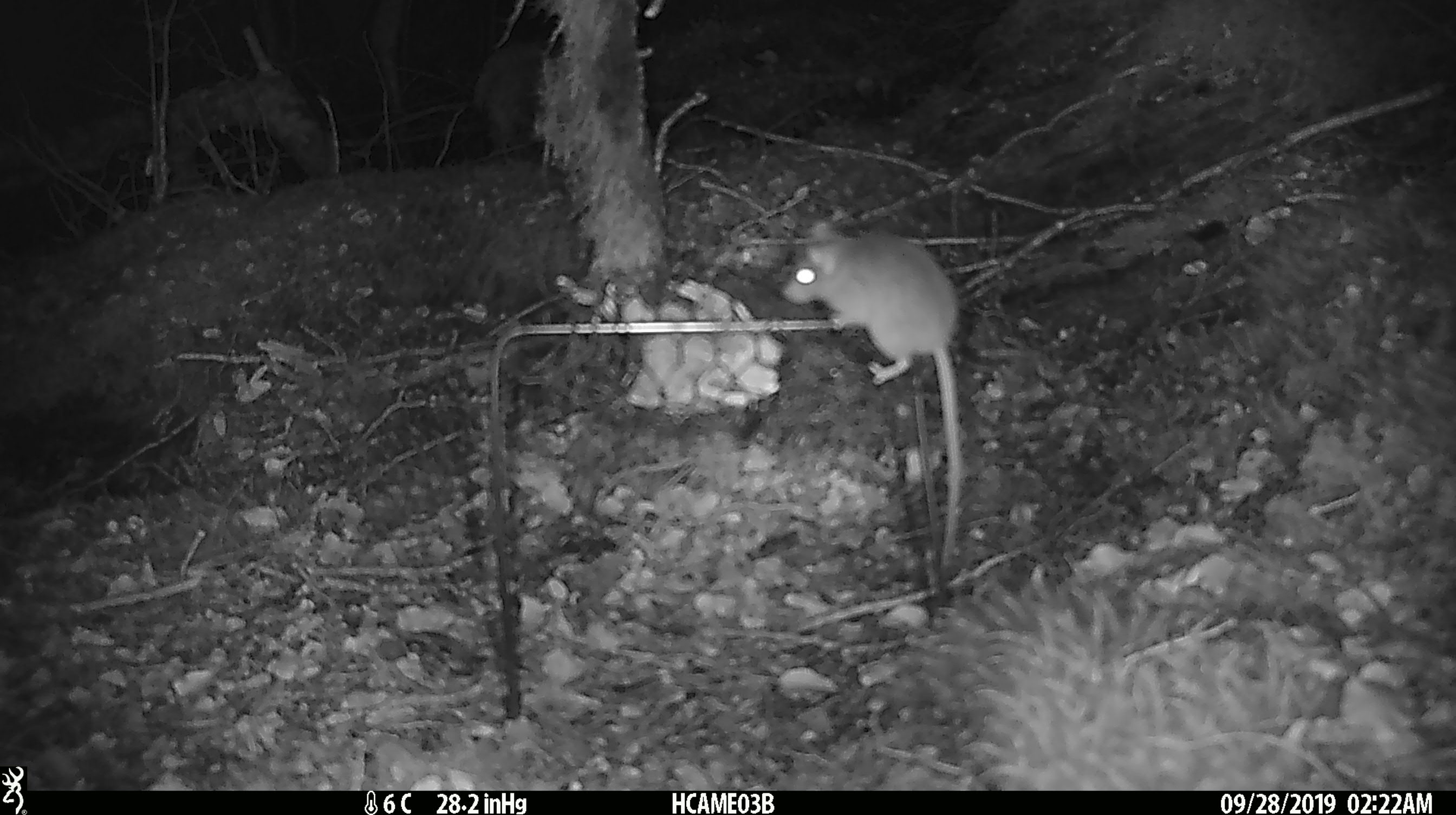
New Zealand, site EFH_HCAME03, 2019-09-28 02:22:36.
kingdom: Animalia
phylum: Chordata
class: Mammalia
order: Rodentia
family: Muridae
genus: Mus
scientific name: Mus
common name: mouse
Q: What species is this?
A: Mouse (Mus).